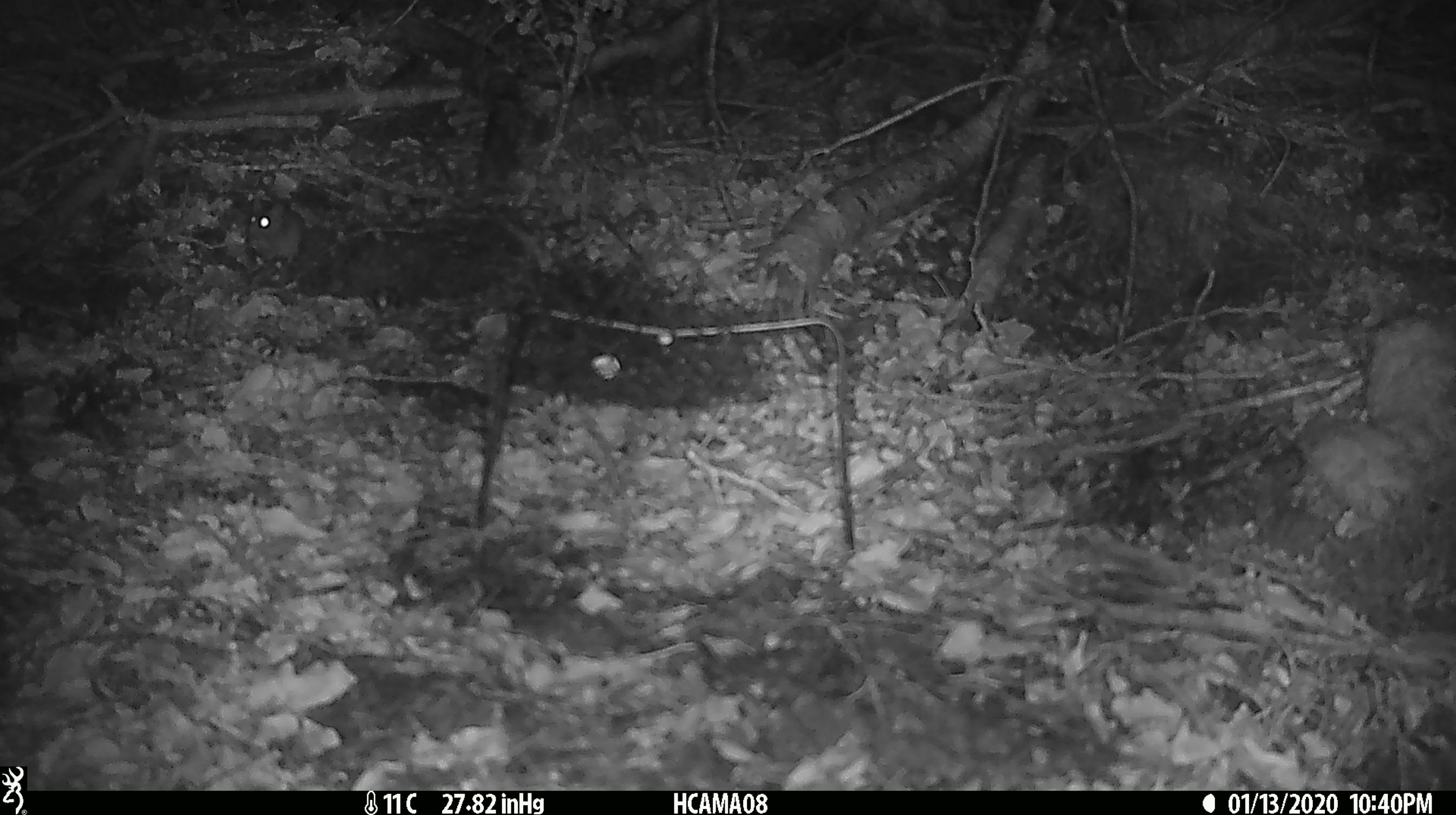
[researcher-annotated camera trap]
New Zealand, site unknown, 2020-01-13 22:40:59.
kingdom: Animalia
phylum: Chordata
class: Mammalia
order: Rodentia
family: Muridae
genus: Mus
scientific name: Mus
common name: mouse